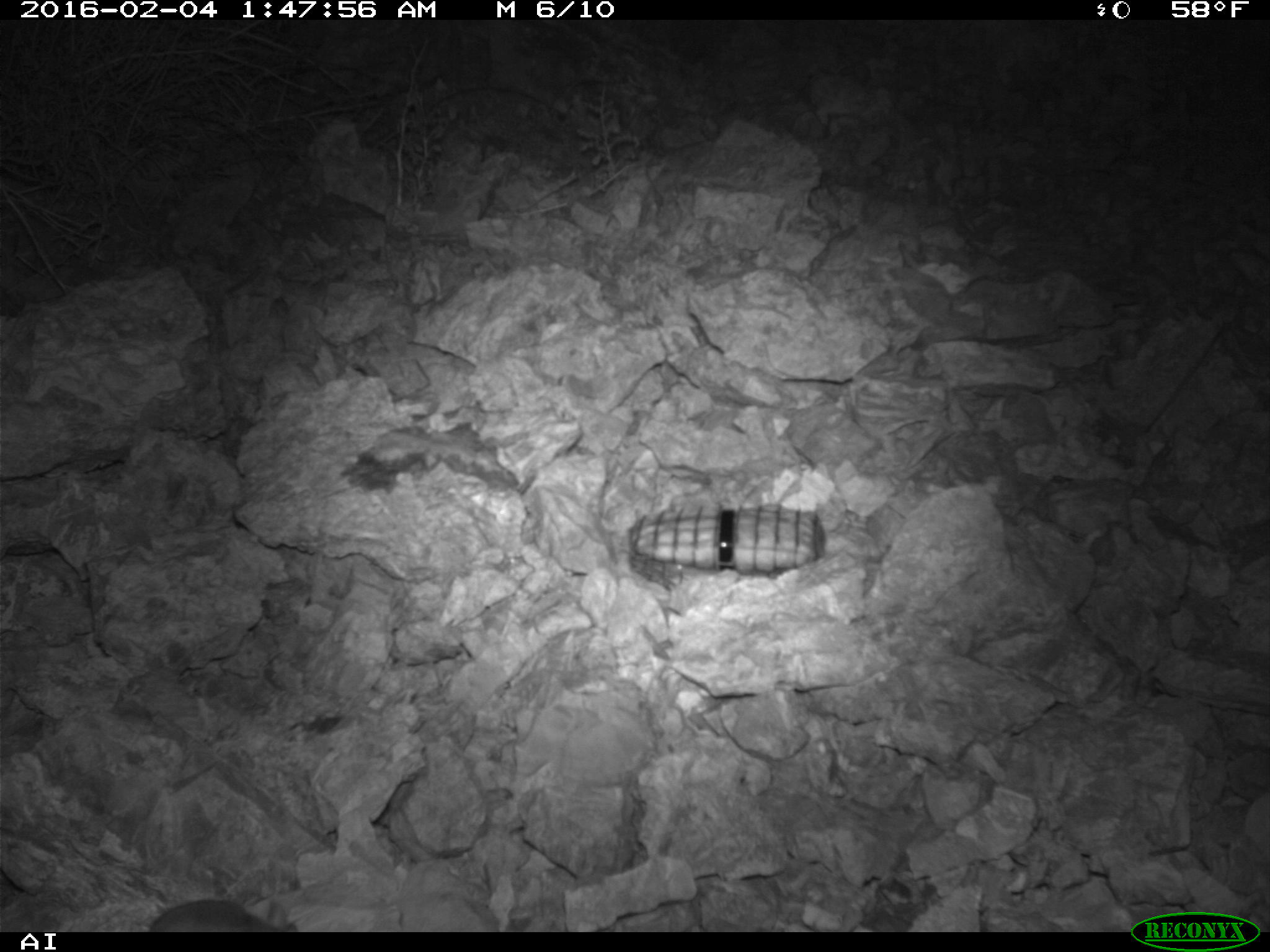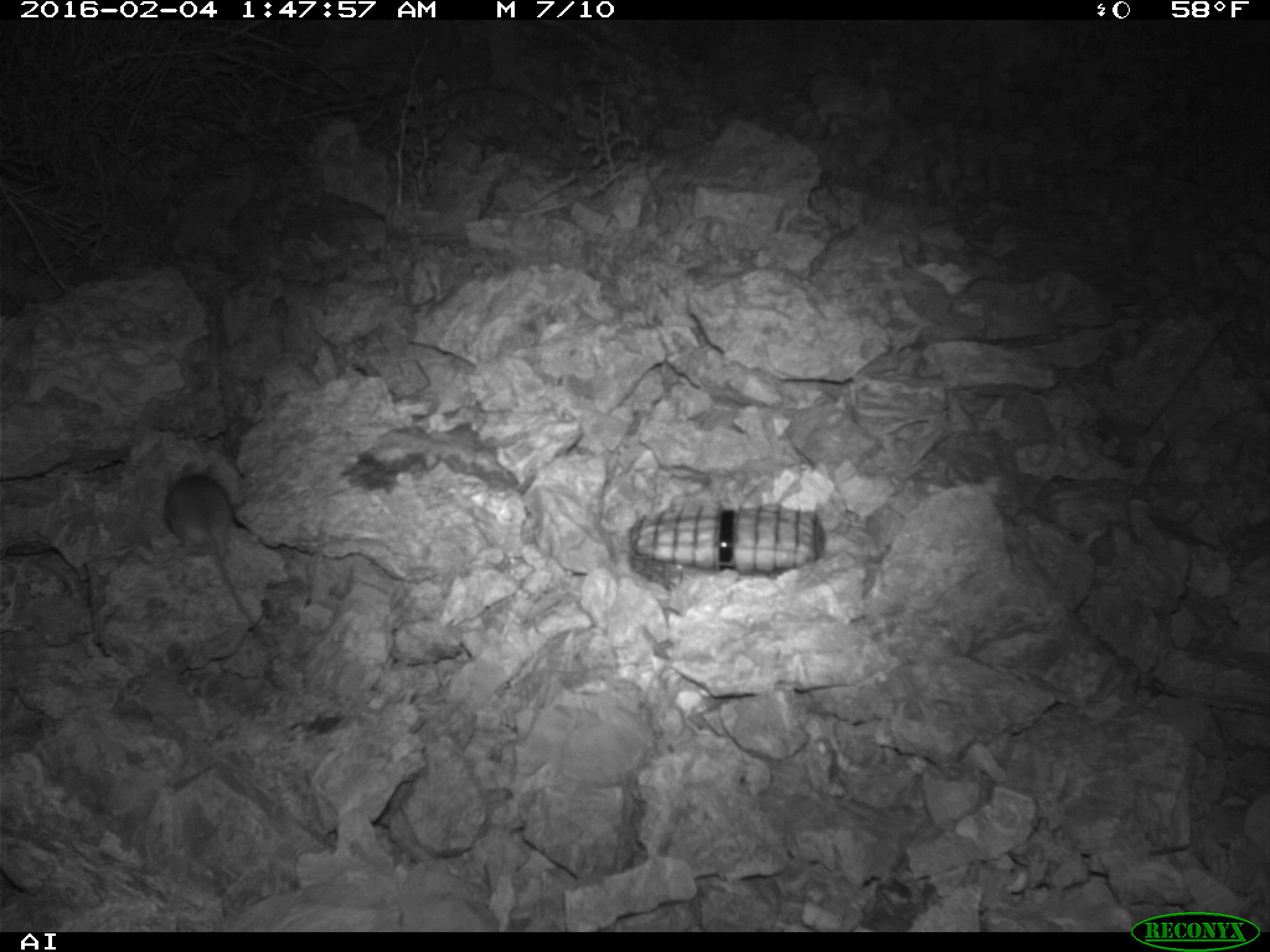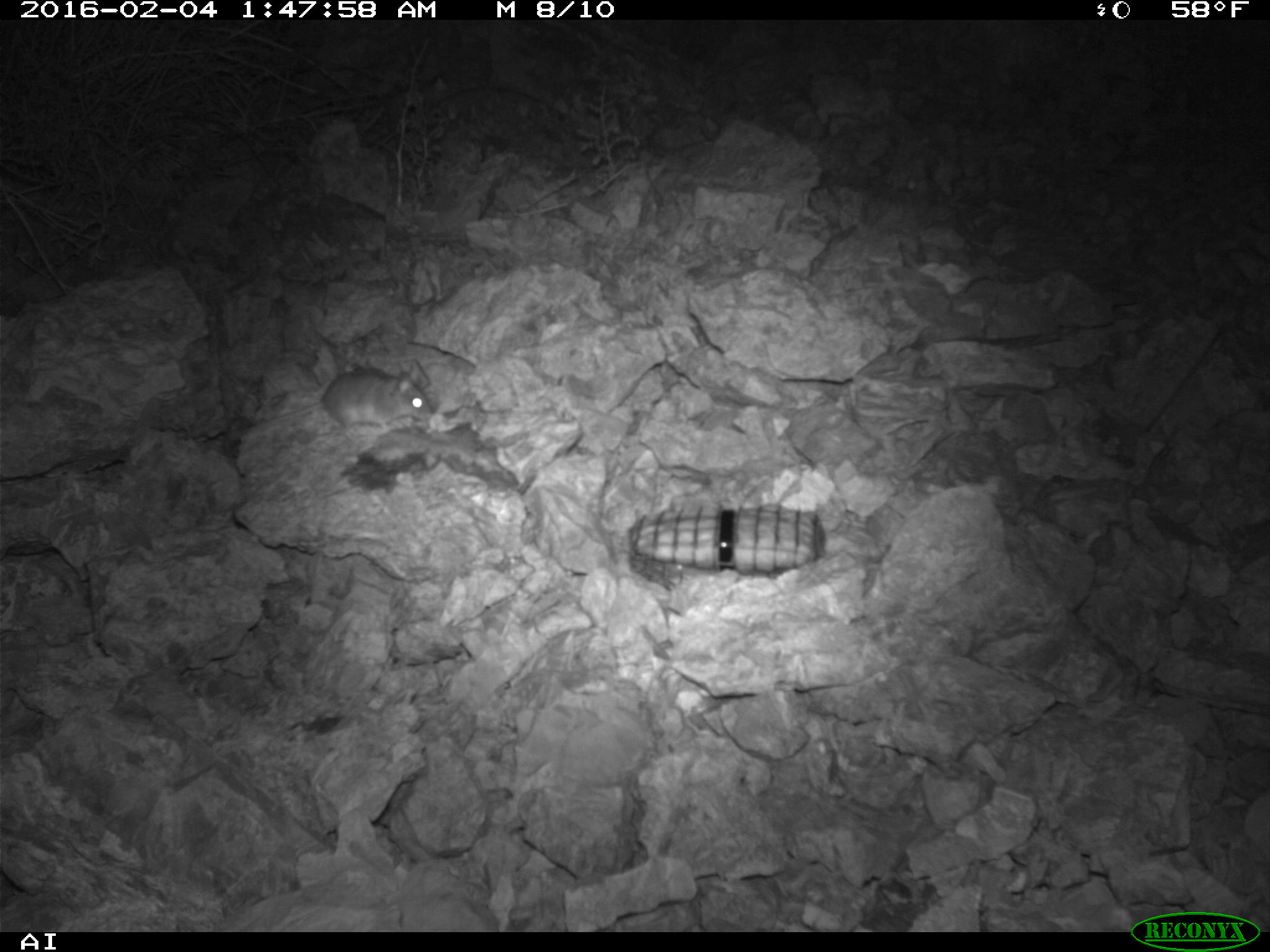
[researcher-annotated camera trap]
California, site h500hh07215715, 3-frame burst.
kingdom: Animalia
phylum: Chordata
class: Mammalia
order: Rodentia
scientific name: Rodentia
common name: rodent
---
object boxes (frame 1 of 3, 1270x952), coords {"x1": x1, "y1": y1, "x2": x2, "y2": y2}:
rodent: {"x1": 144, "y1": 897, "x2": 298, "y2": 932}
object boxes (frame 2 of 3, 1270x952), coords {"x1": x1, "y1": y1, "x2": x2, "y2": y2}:
rodent: {"x1": 164, "y1": 461, "x2": 257, "y2": 630}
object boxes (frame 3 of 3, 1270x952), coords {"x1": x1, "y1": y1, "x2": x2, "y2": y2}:
rodent: {"x1": 238, "y1": 369, "x2": 434, "y2": 434}